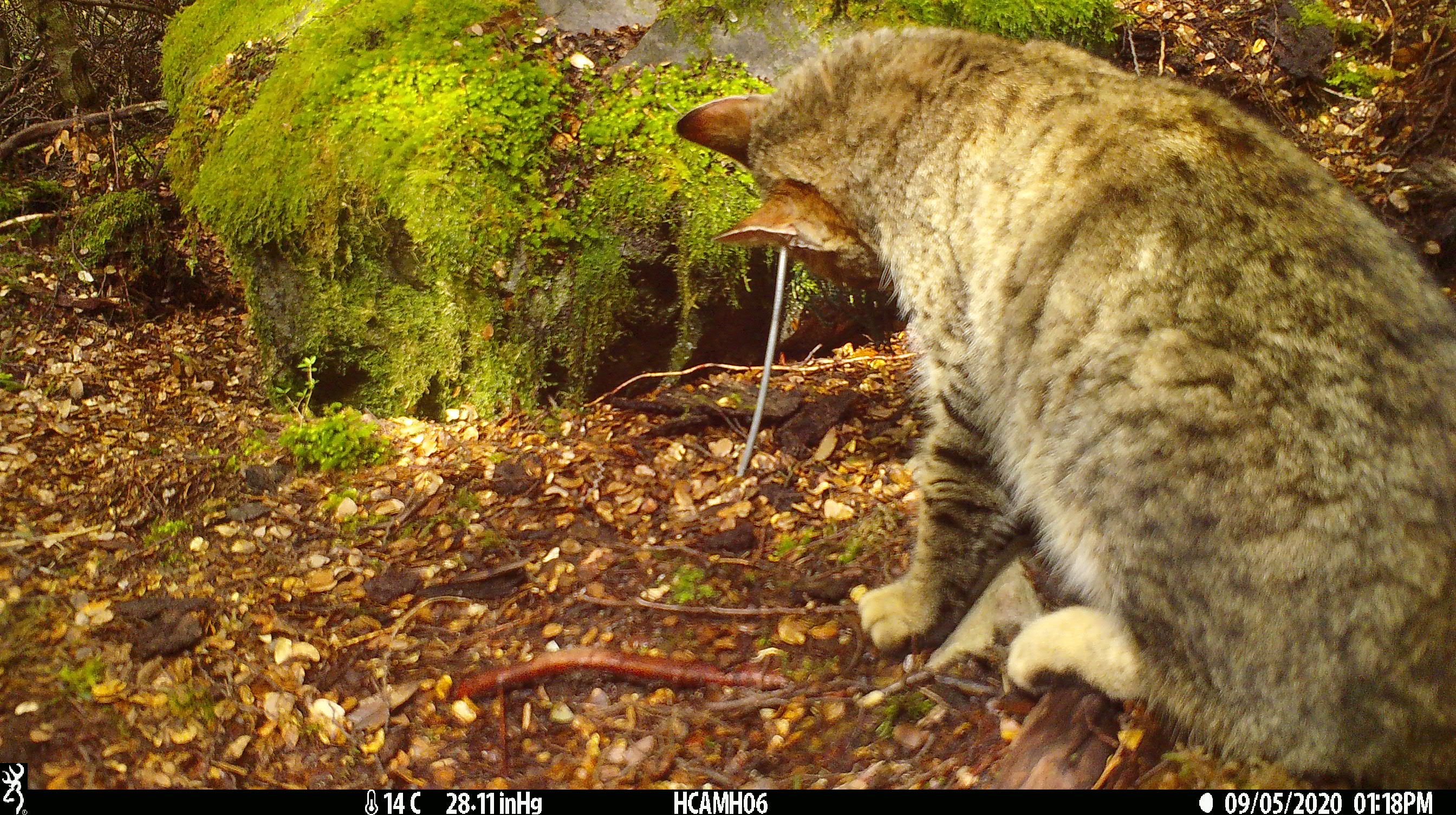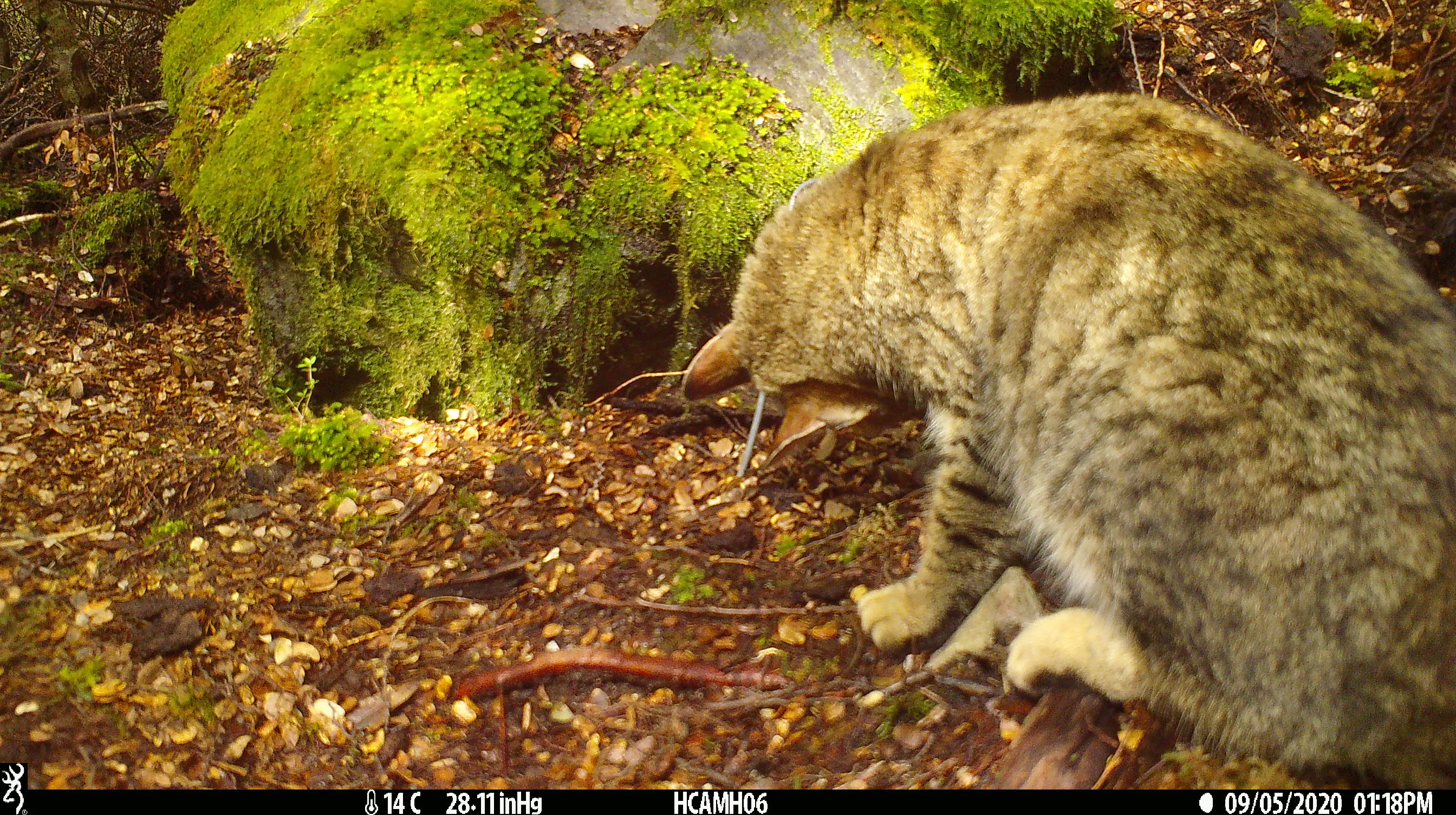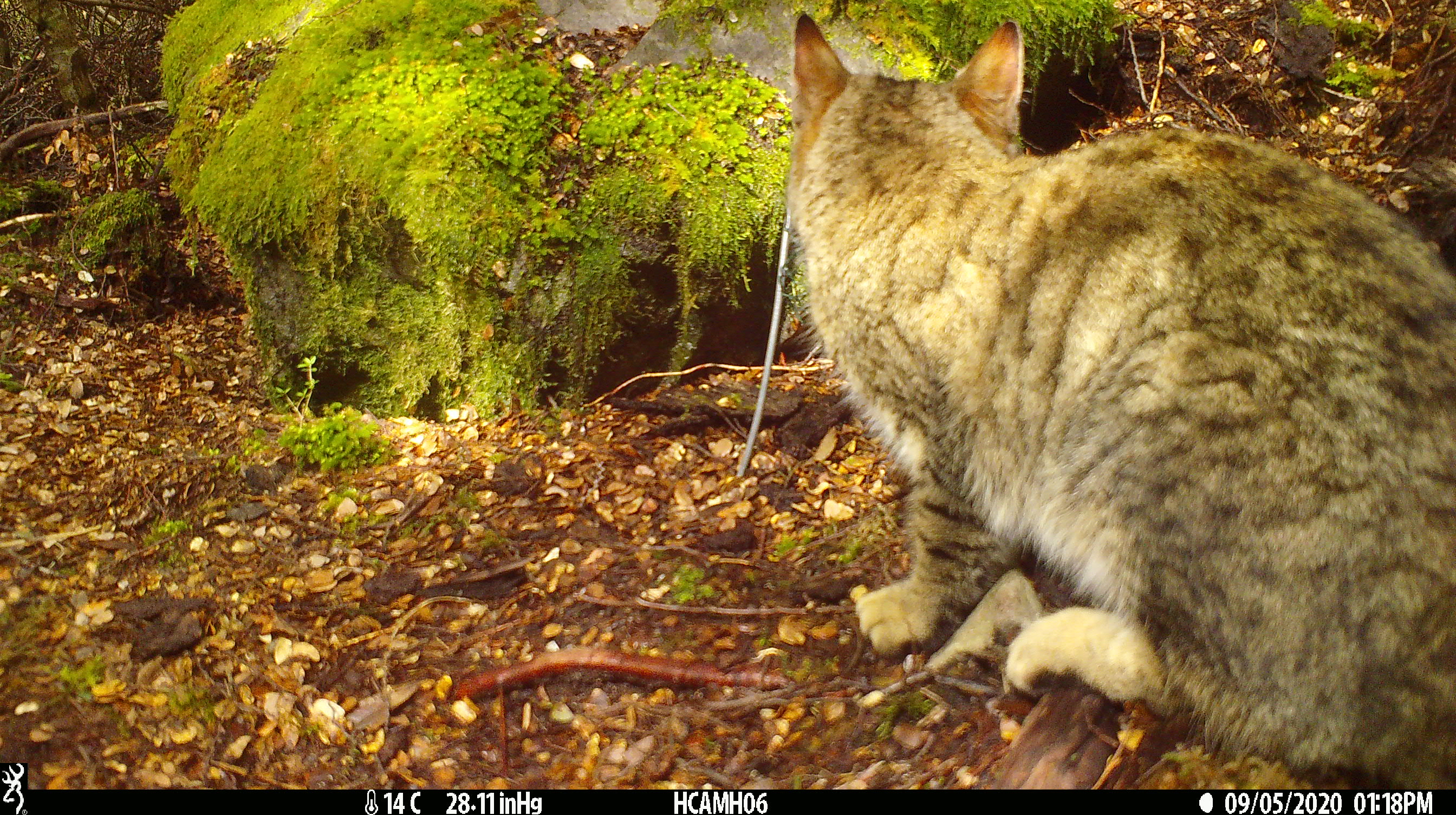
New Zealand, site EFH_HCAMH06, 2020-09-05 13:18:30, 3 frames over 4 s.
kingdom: Animalia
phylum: Chordata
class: Mammalia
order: Carnivora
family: Felidae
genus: Felis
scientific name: Felis catus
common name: domestic cat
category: cat